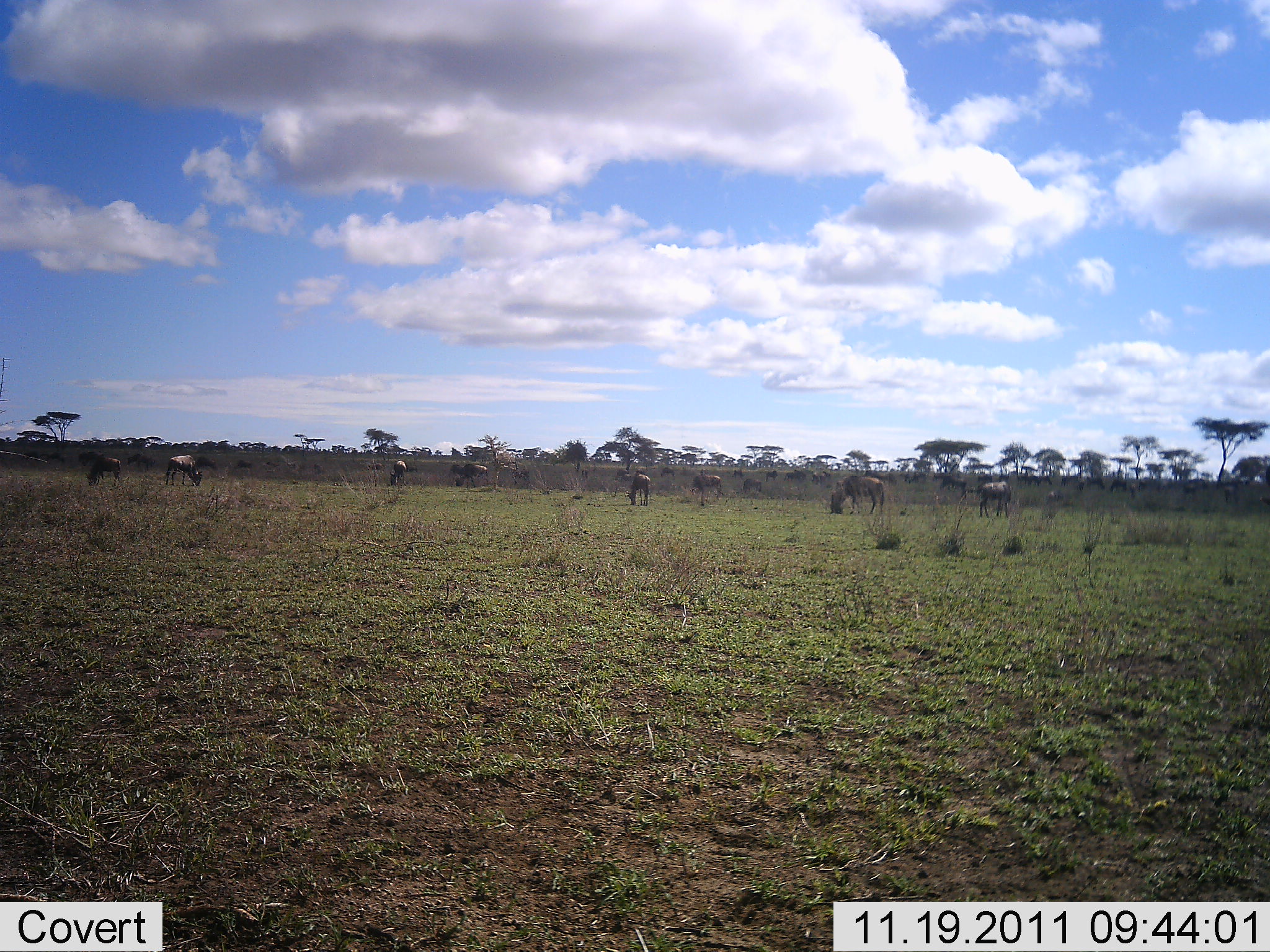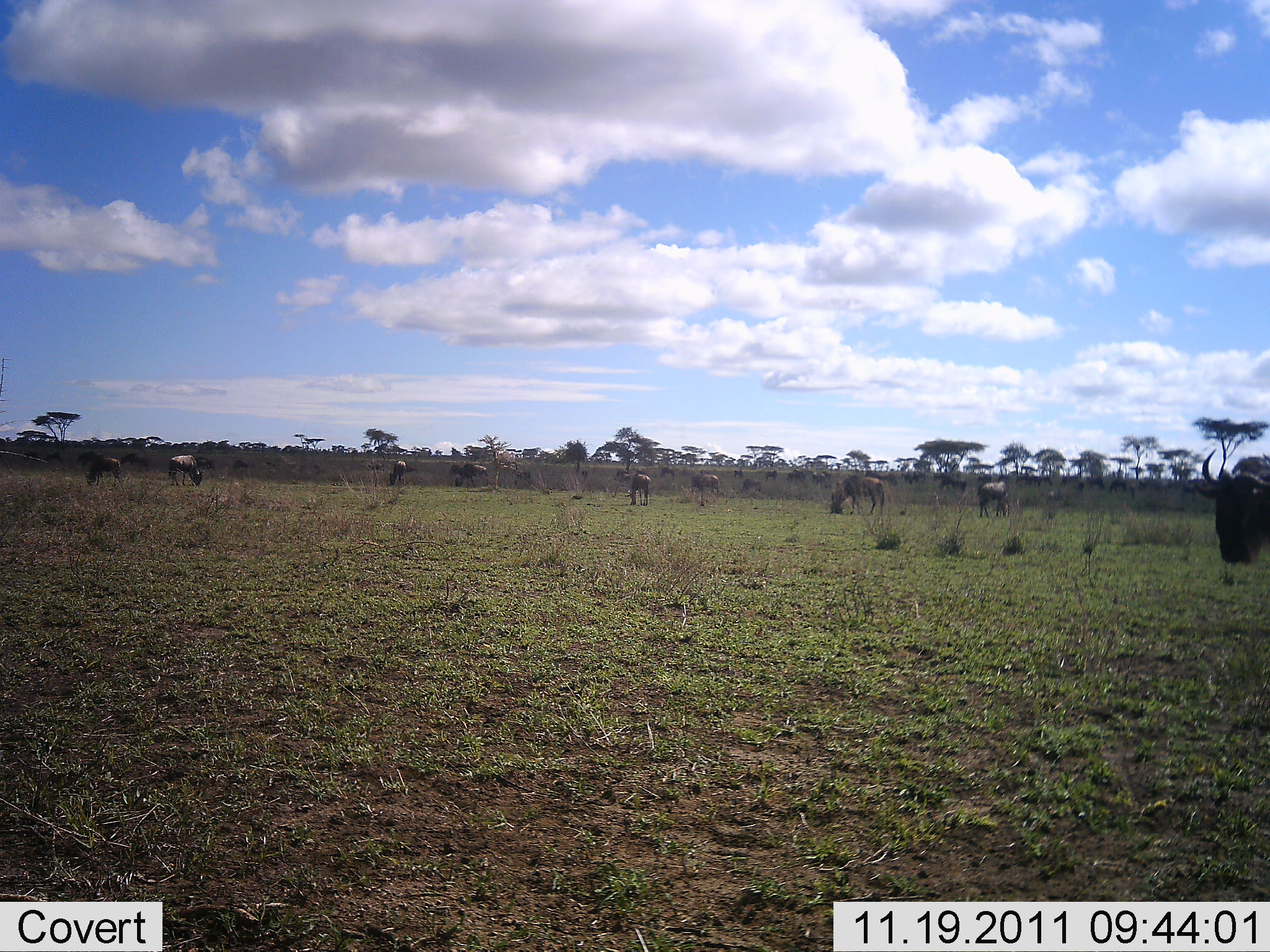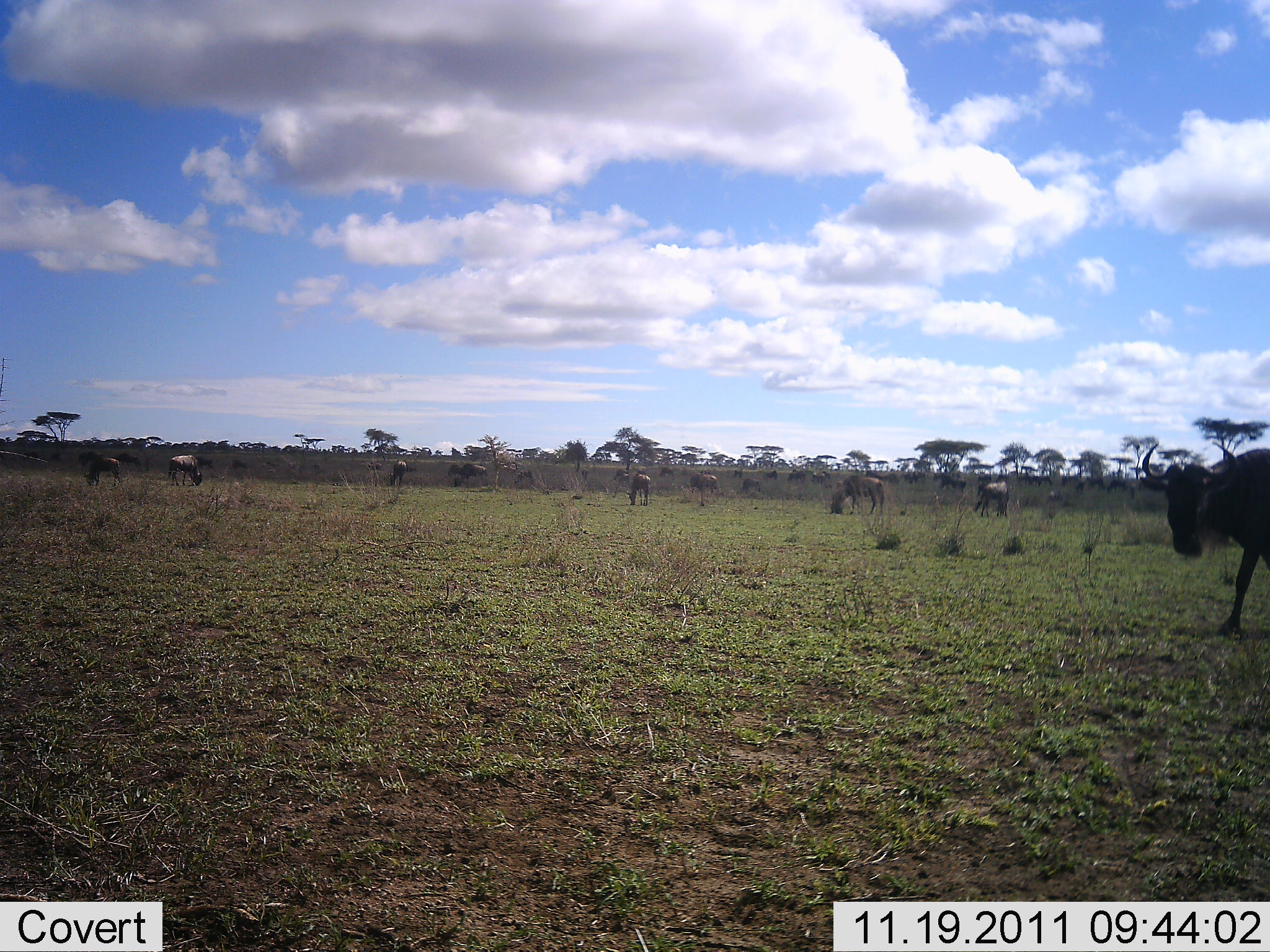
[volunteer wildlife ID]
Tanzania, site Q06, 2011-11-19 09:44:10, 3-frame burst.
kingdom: Animalia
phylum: Chordata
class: Mammalia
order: Artiodactyla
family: Bovidae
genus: Connochaetes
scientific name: Connochaetes taurinus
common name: blue wildebeest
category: wildebeest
Wildebeest (blue wildebeest) (Connochaetes taurinus), count 11-50. Behavior (volunteer vote fractions): standing 45%, resting 9%, moving 82%, interacting 0%. Young present (vote fraction): 0%. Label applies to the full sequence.